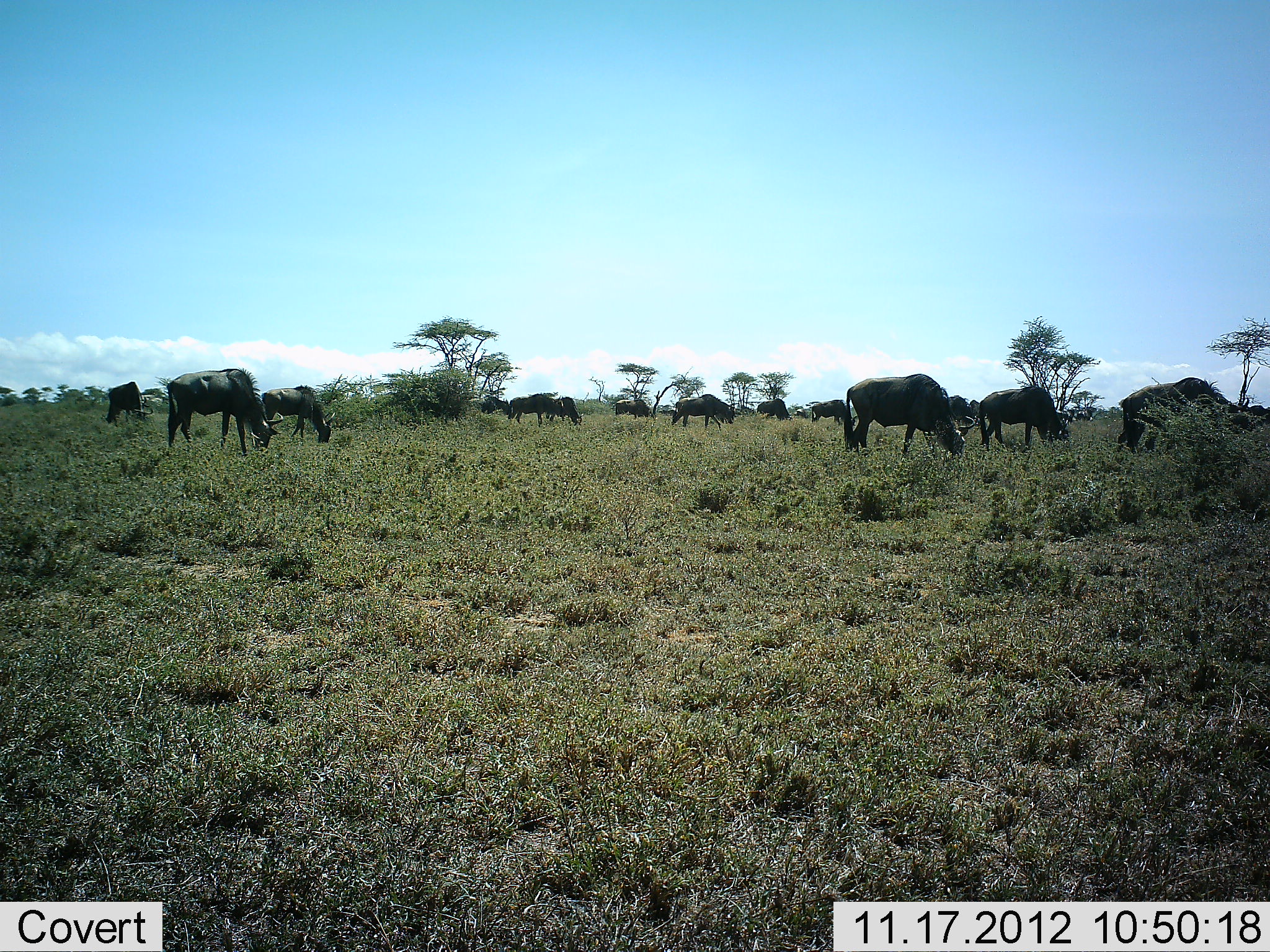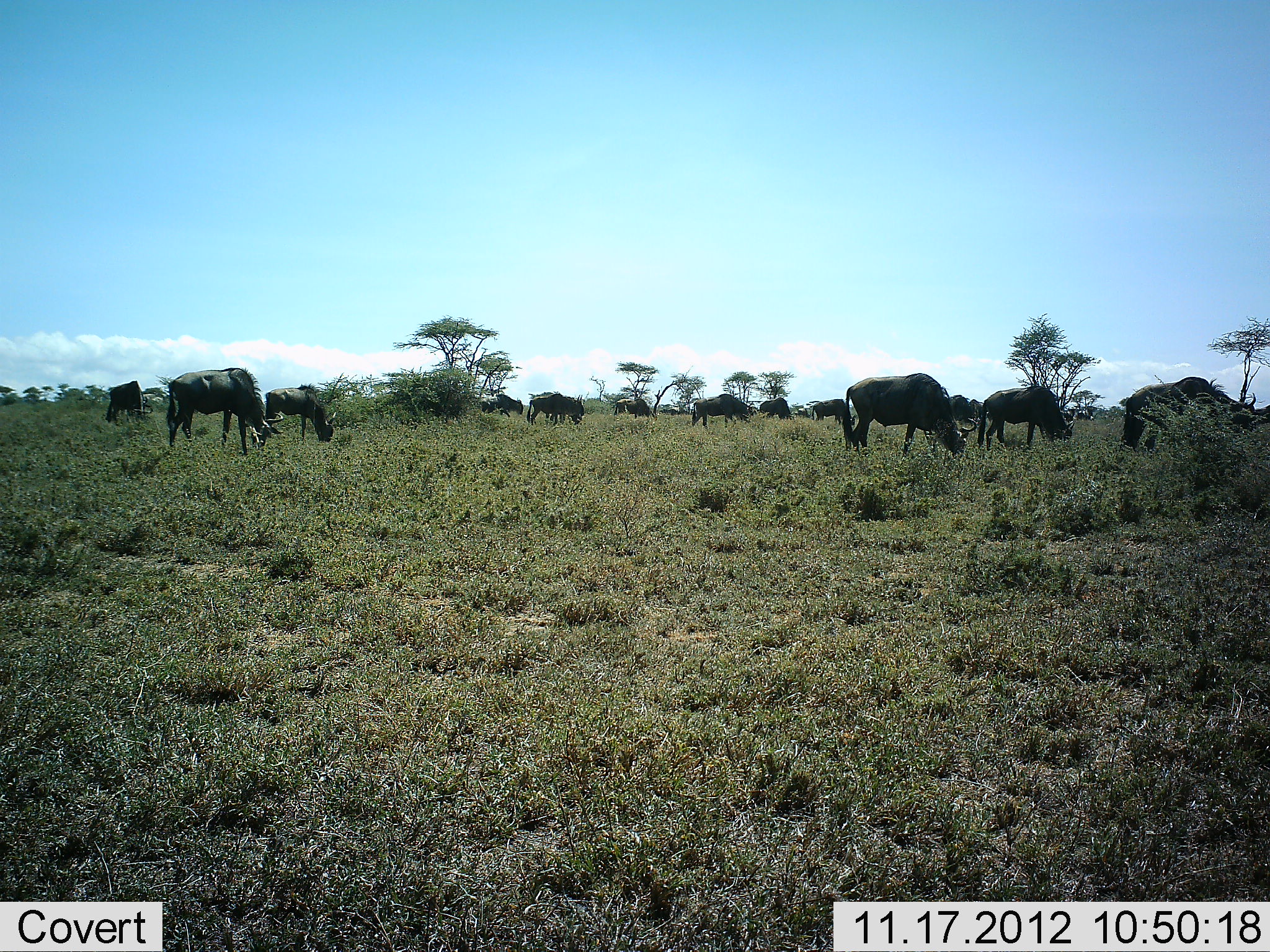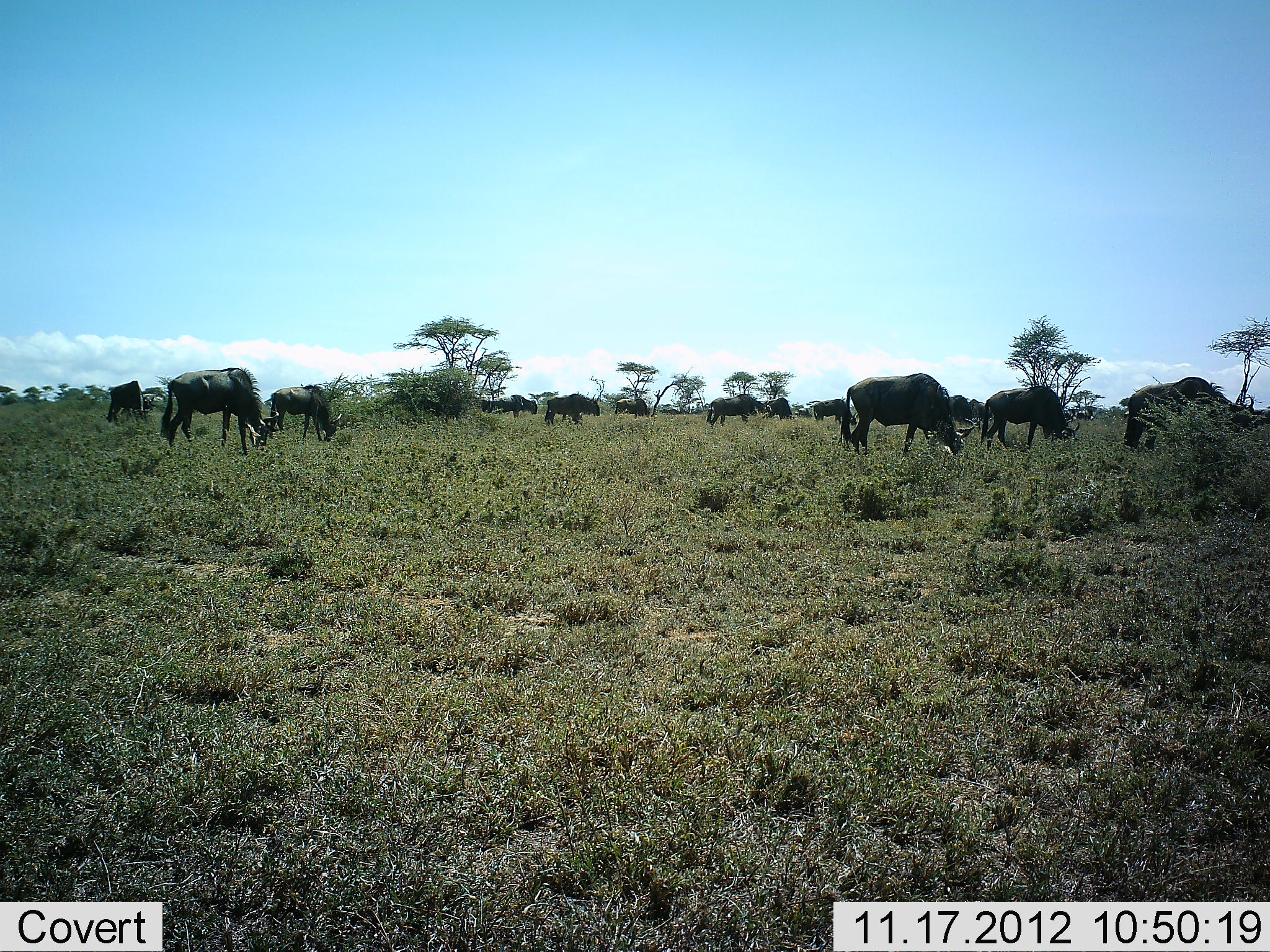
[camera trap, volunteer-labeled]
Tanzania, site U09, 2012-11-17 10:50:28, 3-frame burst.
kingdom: Animalia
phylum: Chordata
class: Mammalia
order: Artiodactyla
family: Bovidae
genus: Connochaetes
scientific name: Connochaetes taurinus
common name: blue wildebeest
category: wildebeest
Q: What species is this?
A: Wildebeest (blue wildebeest) (Connochaetes taurinus).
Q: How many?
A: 11-50.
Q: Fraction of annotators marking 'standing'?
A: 50%.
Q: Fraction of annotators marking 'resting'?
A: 0%.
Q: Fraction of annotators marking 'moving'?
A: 60%.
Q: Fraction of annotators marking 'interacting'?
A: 0%.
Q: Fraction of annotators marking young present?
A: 0%.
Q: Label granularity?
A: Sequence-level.